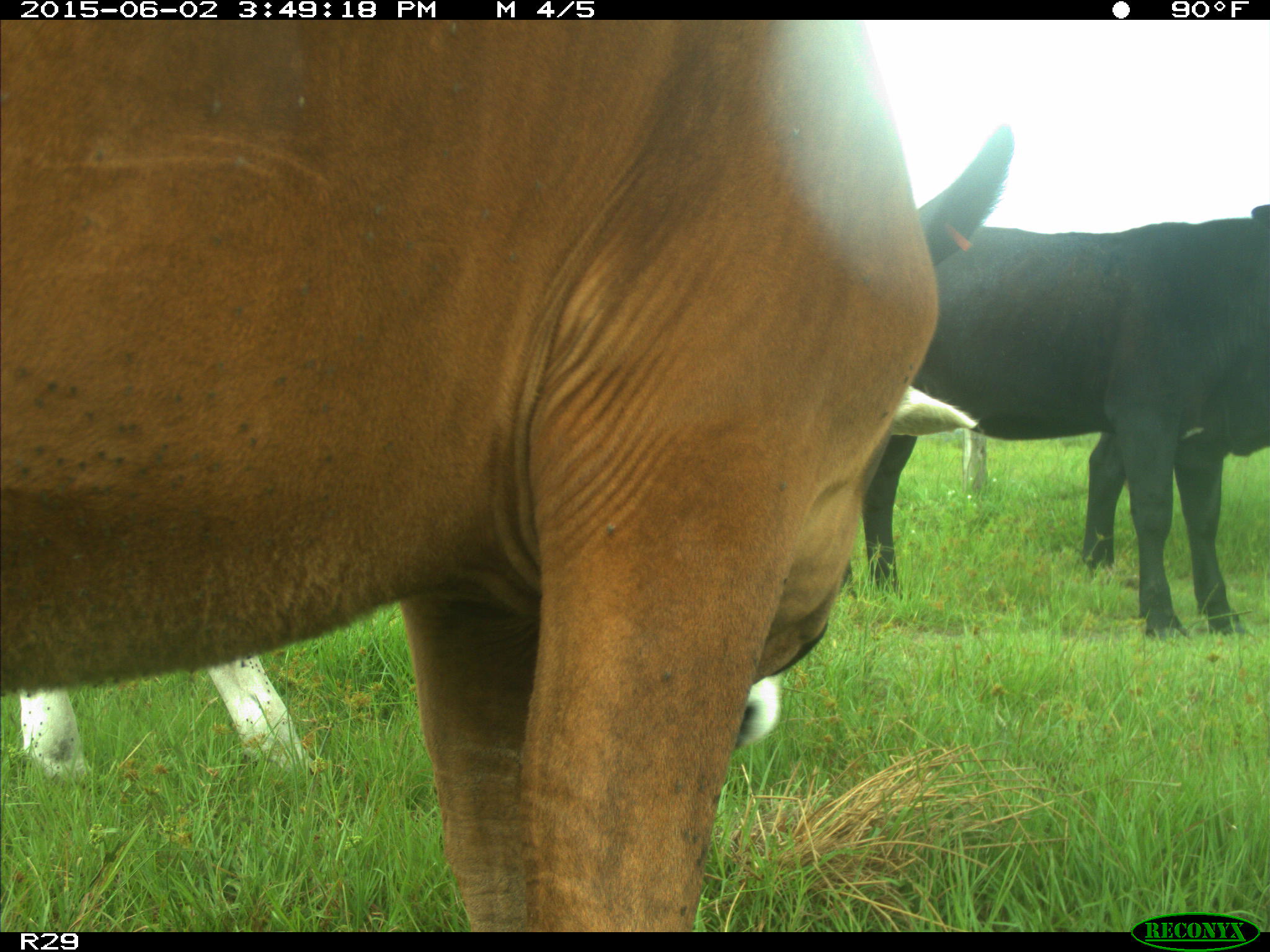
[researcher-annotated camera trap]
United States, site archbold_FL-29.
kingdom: Animalia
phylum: Chordata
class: Mammalia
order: Artiodactyla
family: Bovidae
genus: Bos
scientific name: Bos taurus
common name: domestic cow